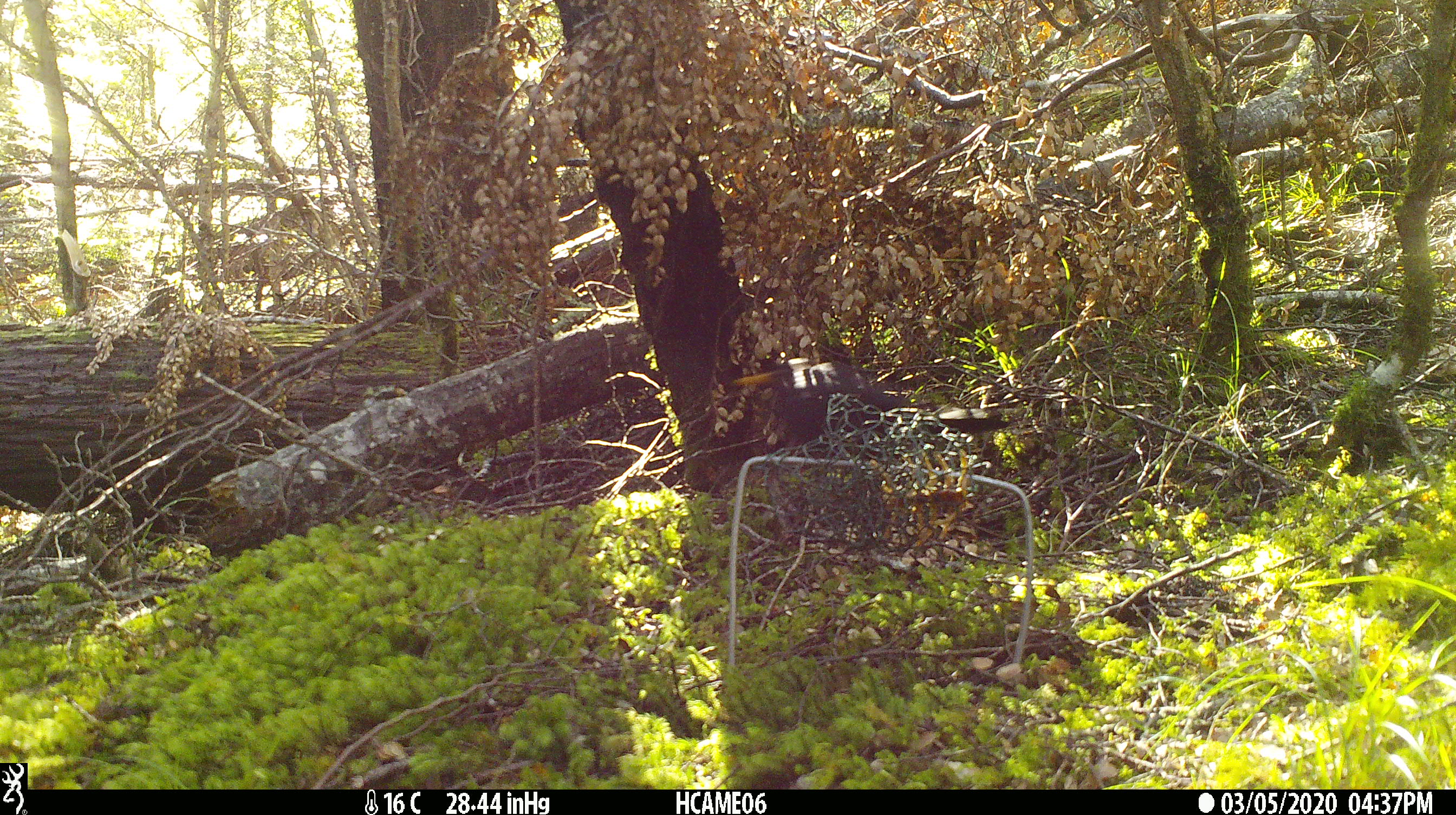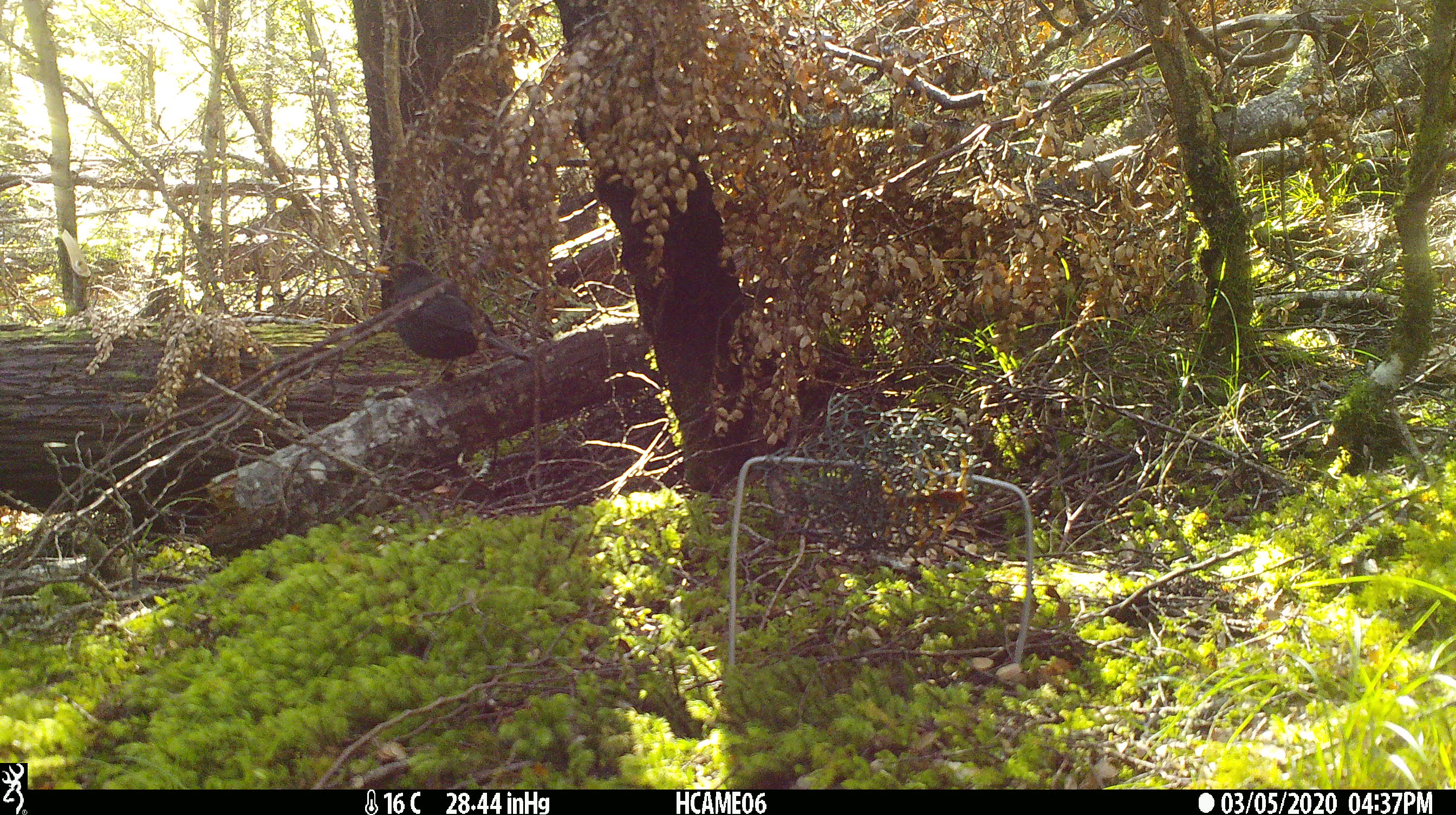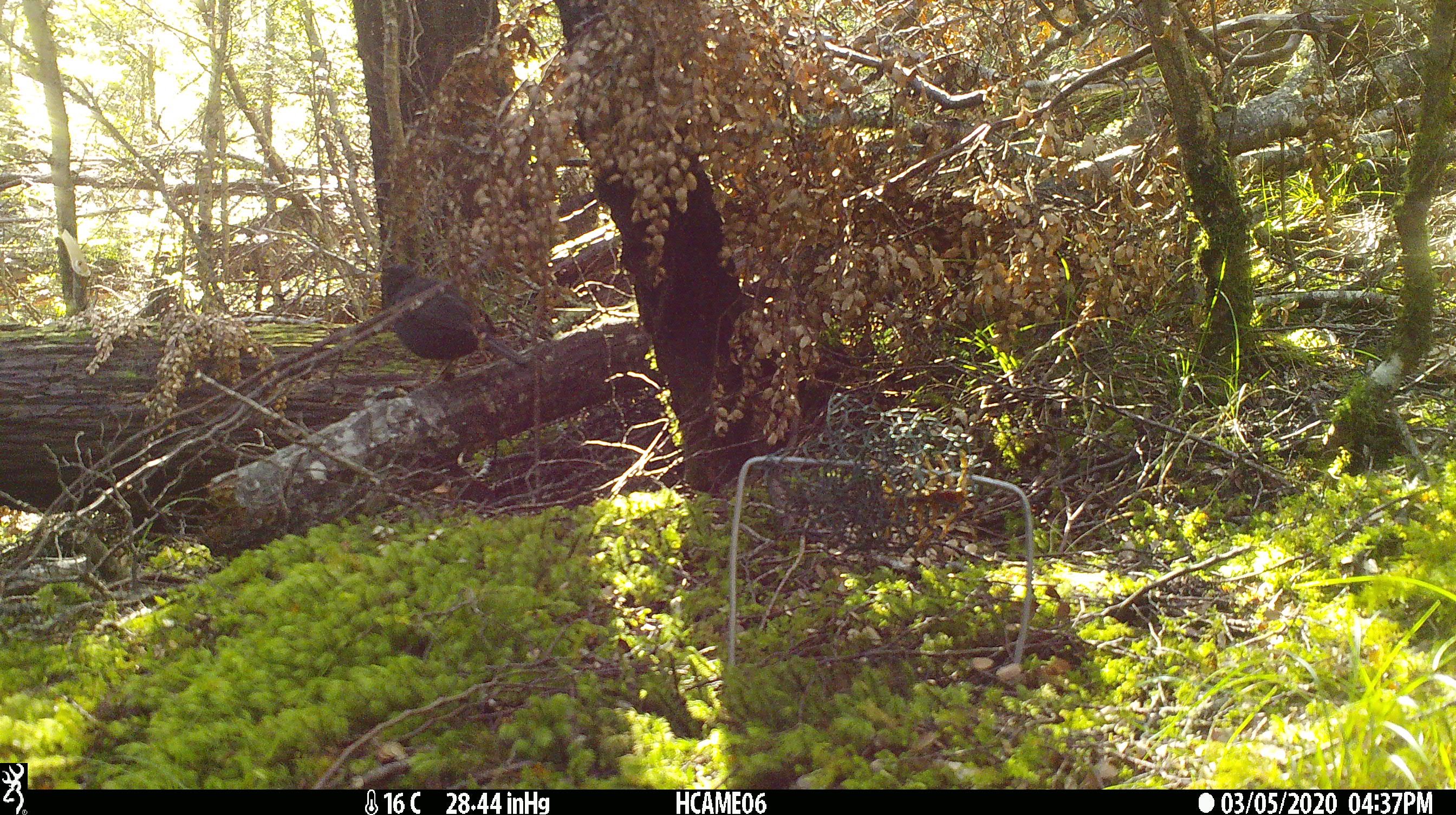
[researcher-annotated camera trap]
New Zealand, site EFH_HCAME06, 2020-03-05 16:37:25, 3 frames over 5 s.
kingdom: Animalia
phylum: Chordata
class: Aves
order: Passeriformes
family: Turdidae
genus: Turdus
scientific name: Turdus merula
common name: eurasian blackbird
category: blackbird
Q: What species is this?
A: Blackbird (eurasian blackbird) (Turdus merula).